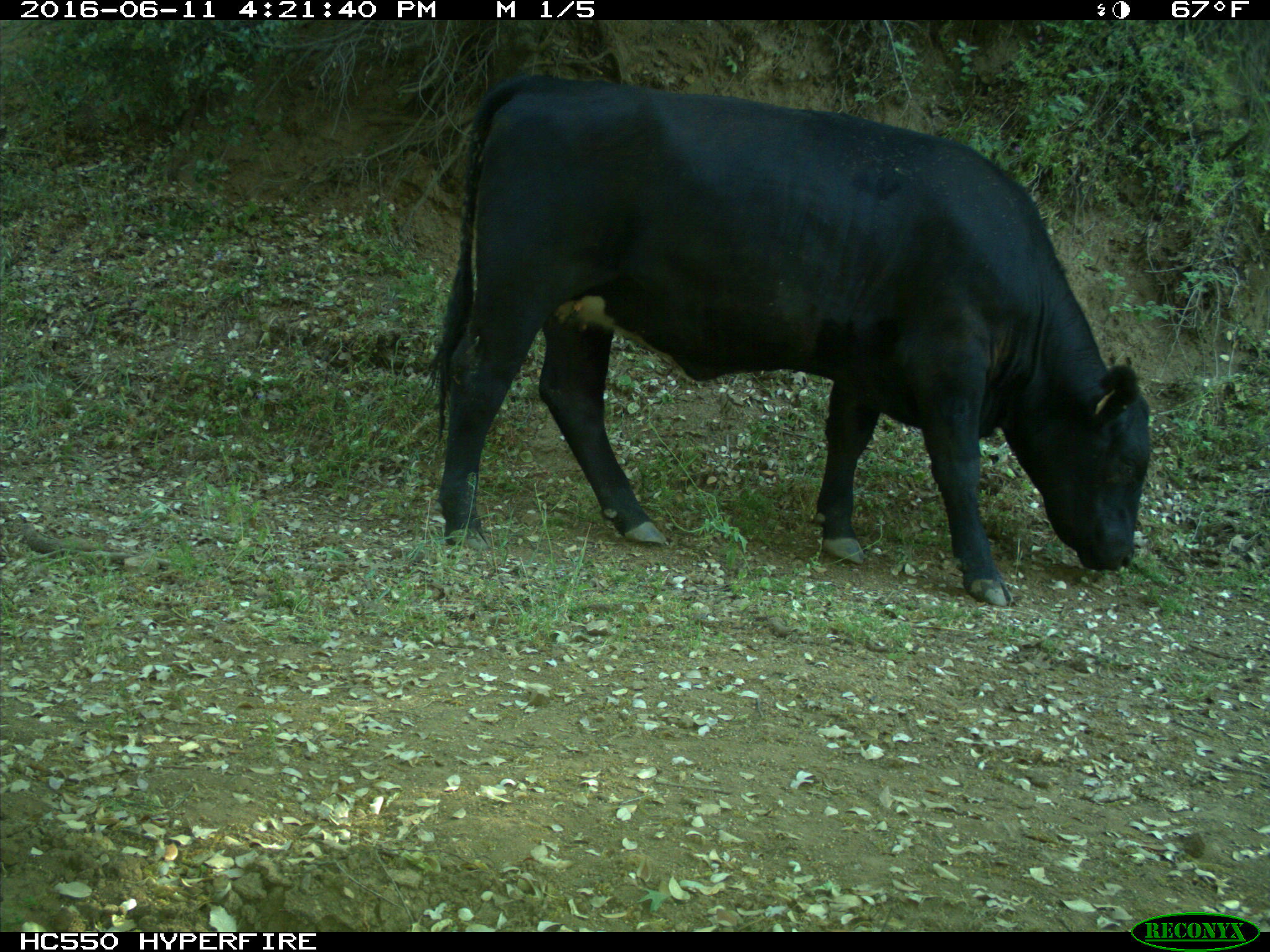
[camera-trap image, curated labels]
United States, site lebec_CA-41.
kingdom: Animalia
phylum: Chordata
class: Mammalia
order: Artiodactyla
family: Bovidae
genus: Bos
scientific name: Bos taurus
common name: domestic cow